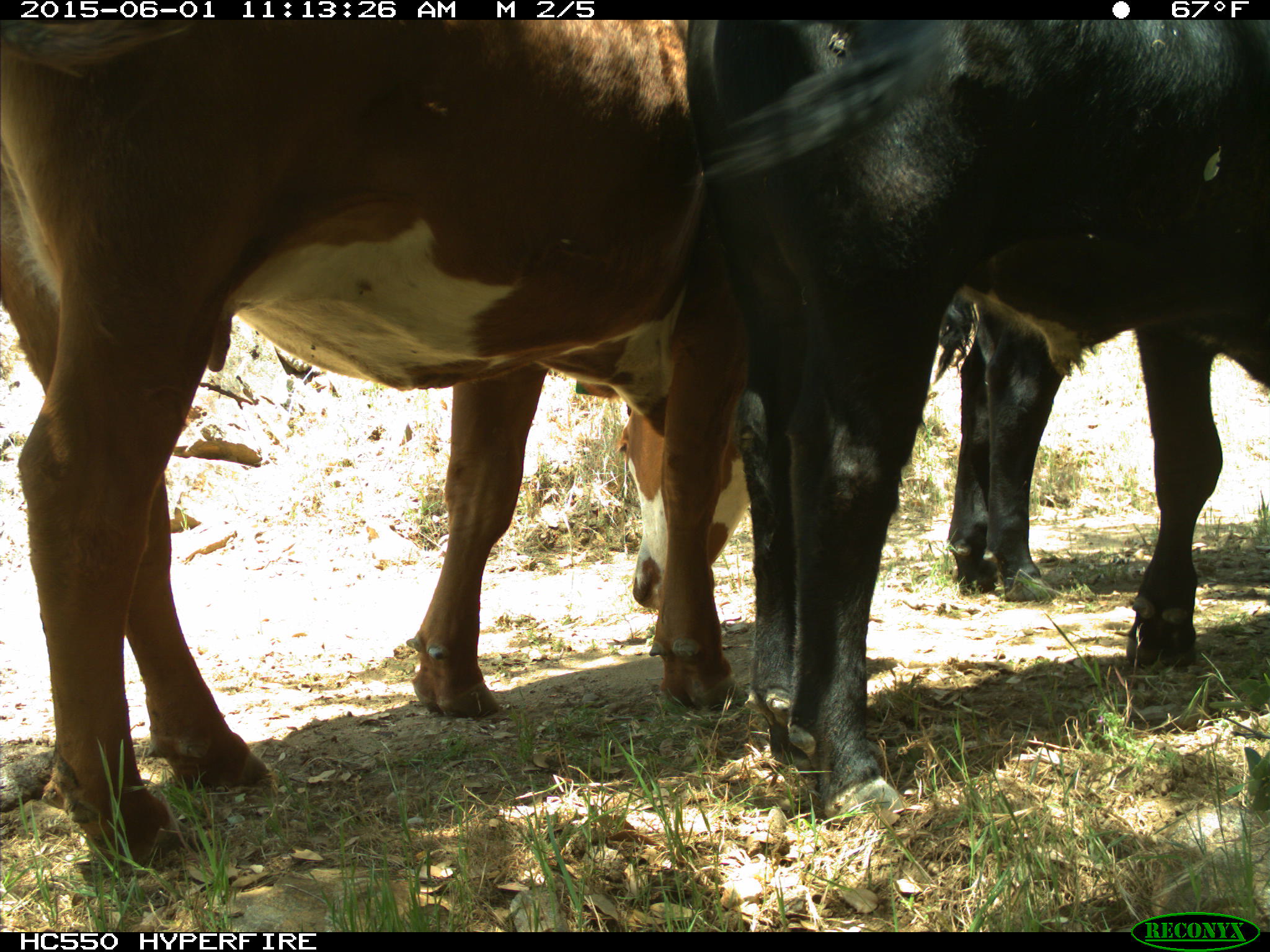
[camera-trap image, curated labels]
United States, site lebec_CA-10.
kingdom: Animalia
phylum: Chordata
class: Mammalia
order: Artiodactyla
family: Bovidae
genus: Bos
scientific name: Bos taurus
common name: domestic cow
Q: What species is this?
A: Bos taurus (domestic cow).